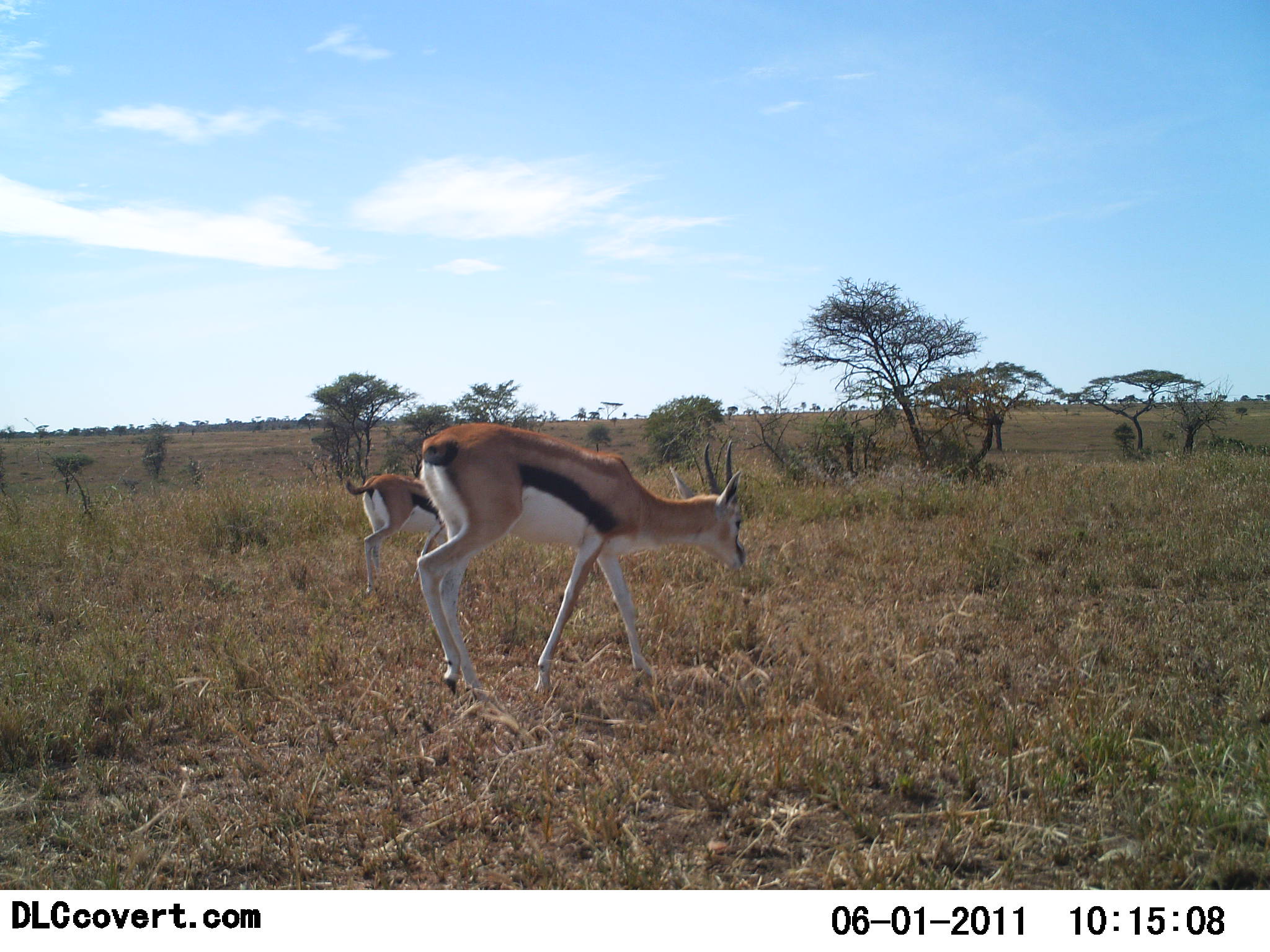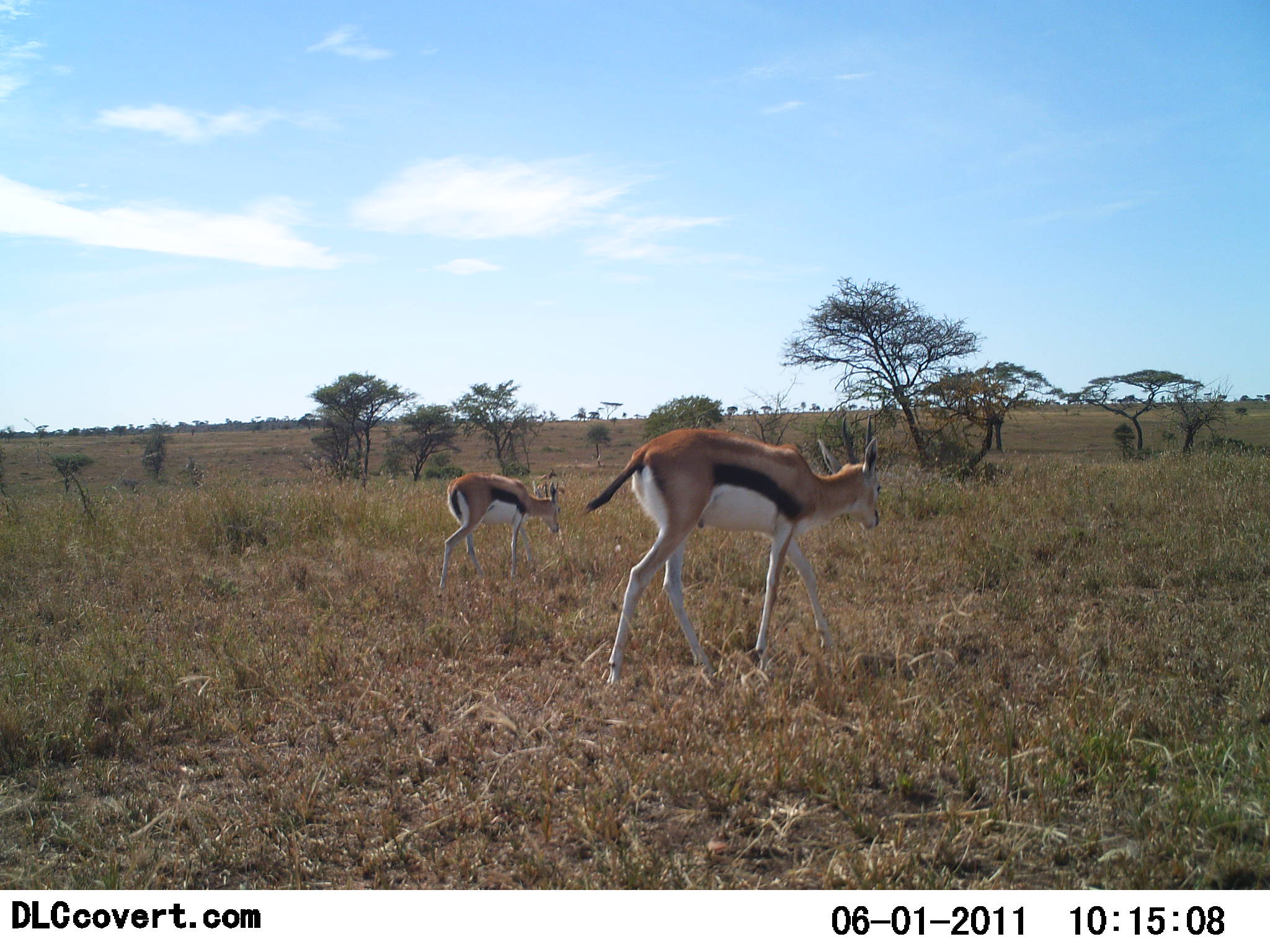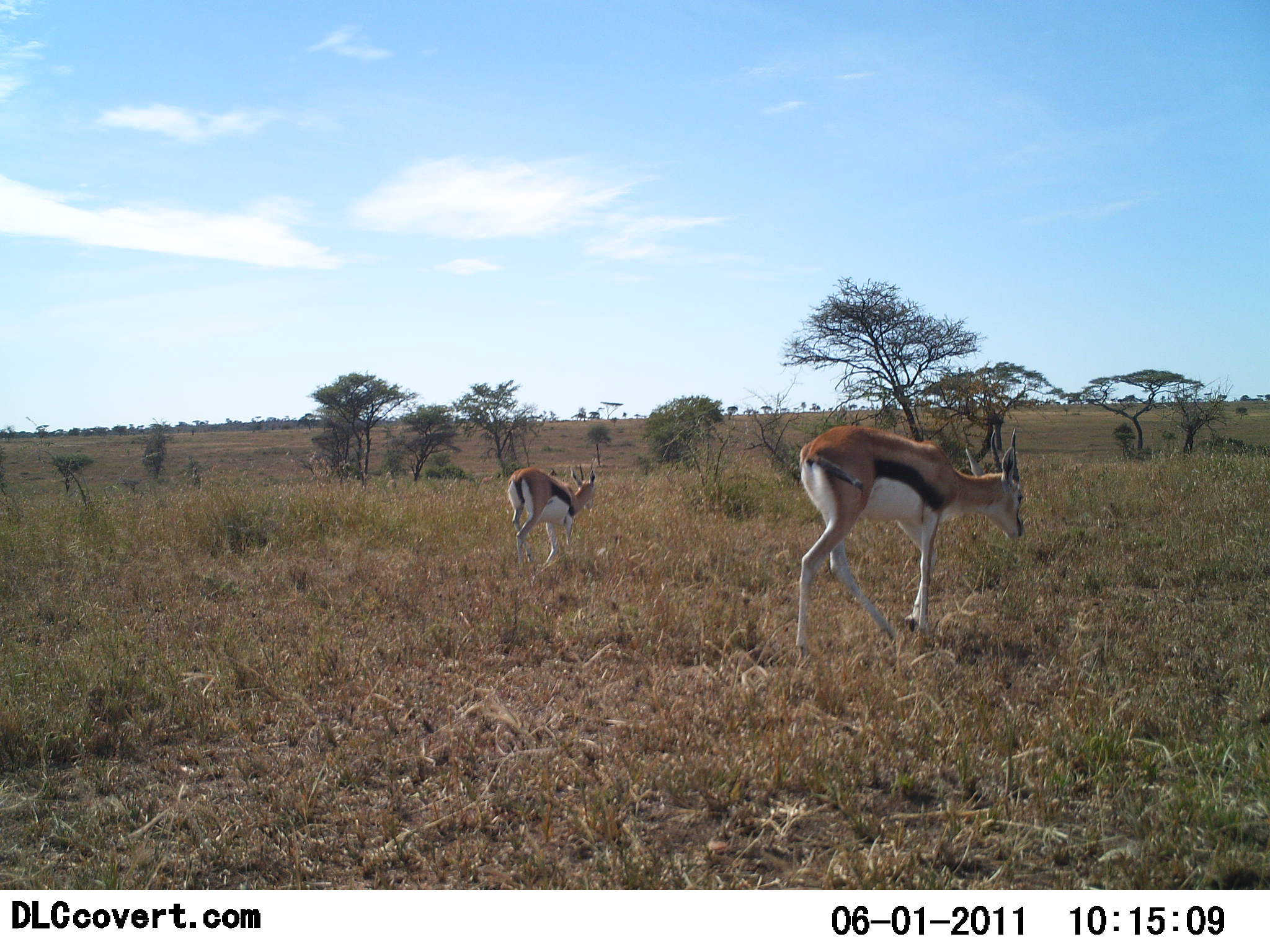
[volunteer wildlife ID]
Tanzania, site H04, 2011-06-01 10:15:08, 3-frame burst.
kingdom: Animalia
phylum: Chordata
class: Mammalia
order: Artiodactyla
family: Bovidae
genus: Eudorcas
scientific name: Eudorcas thomsonii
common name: thomson's gazelle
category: gazellethomsons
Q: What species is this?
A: Gazellethomsons (thomson's gazelle) (Eudorcas thomsonii).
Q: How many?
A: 2.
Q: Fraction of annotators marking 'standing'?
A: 8%.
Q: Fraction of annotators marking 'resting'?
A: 0%.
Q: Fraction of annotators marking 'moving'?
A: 92%.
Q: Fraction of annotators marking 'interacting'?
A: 0%.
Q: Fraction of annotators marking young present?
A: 8%.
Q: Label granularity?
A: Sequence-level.